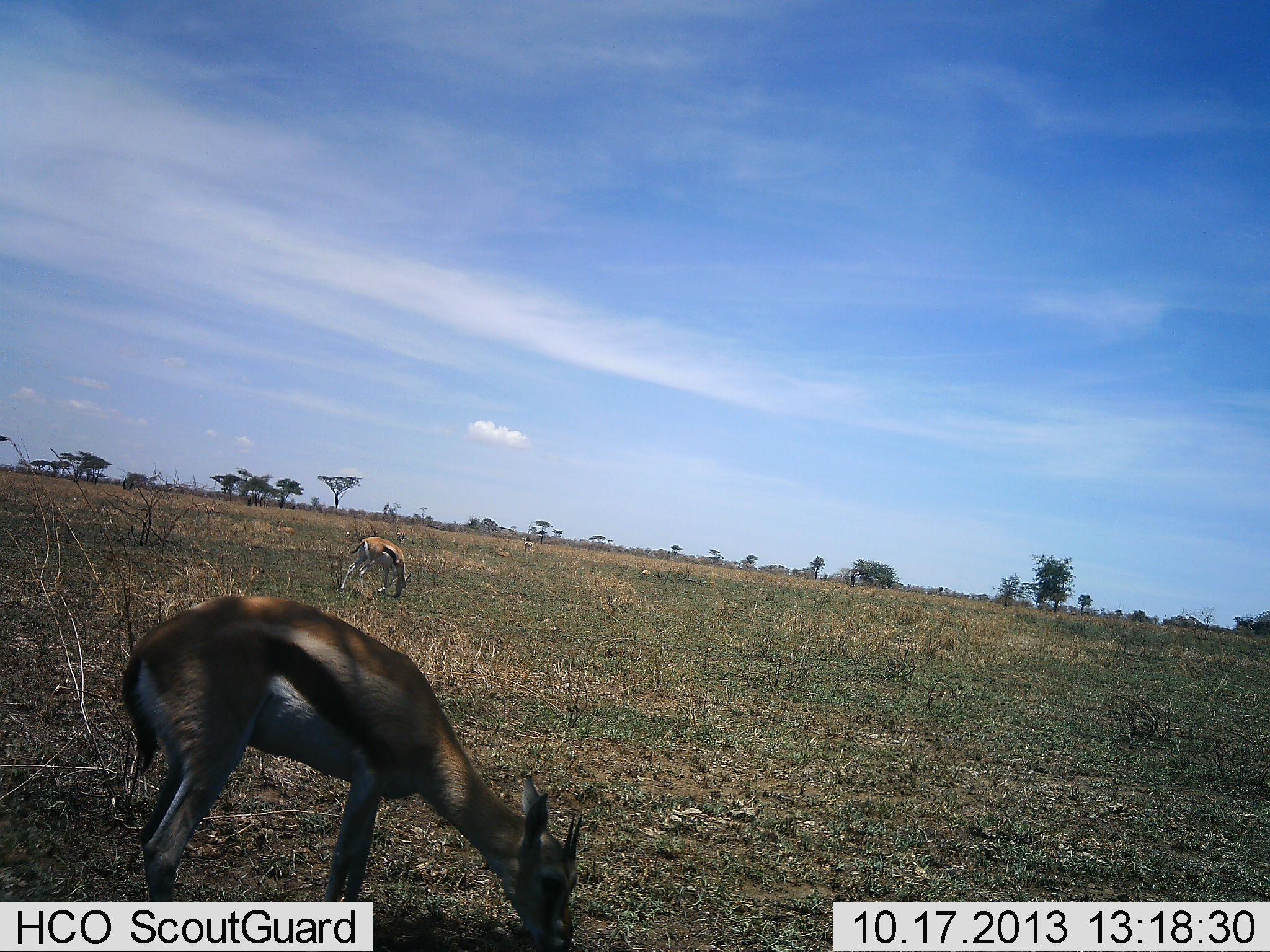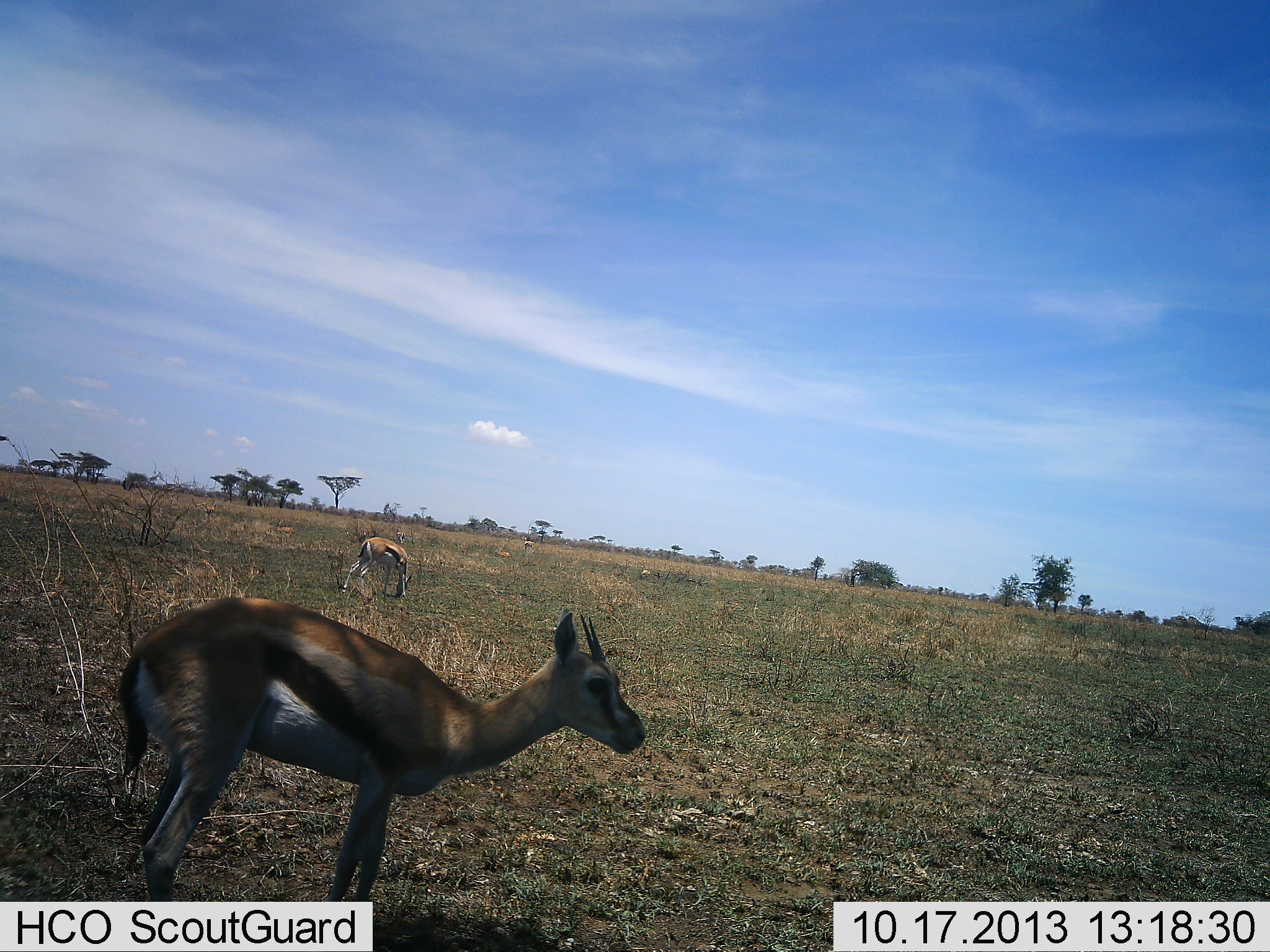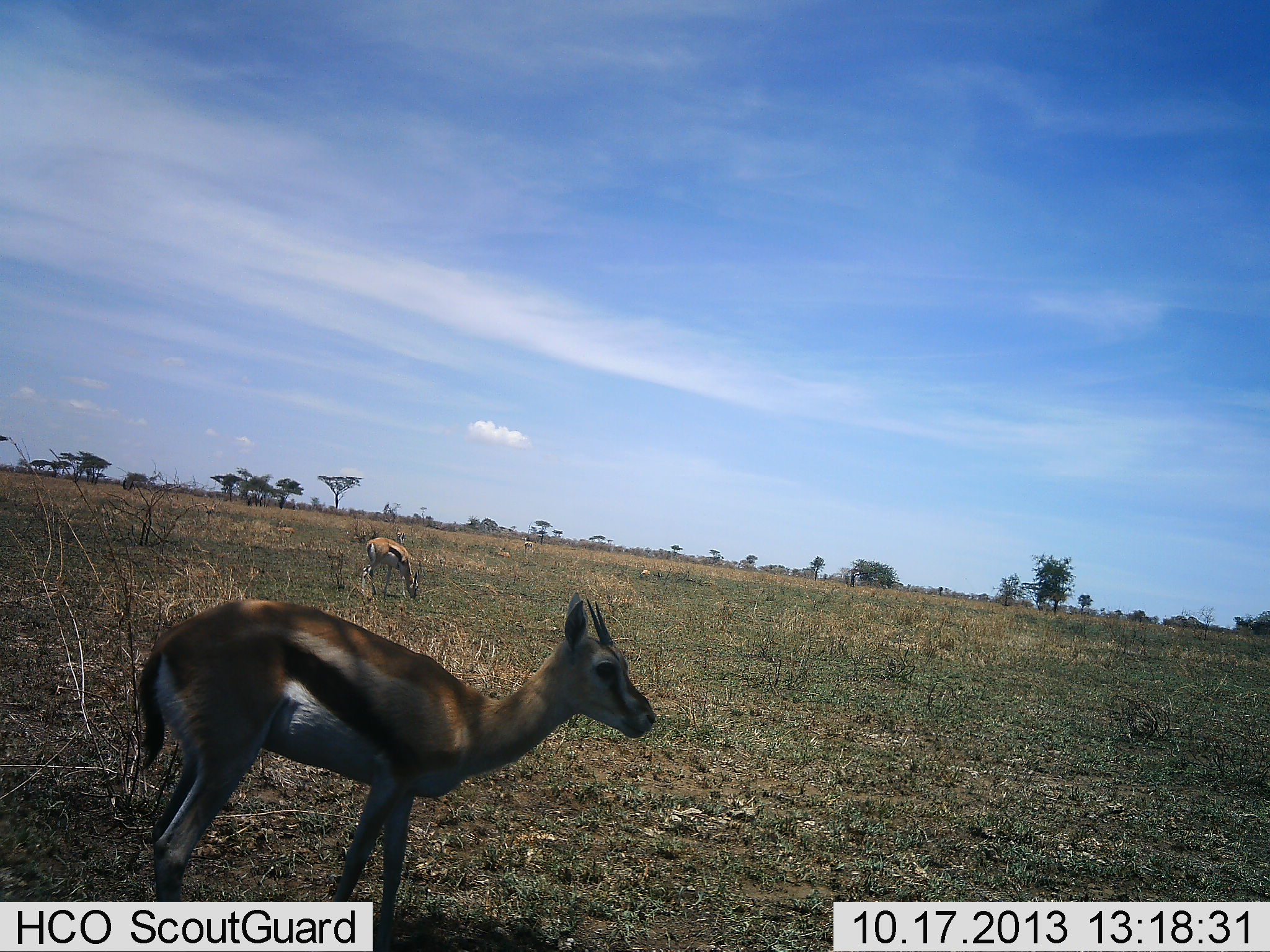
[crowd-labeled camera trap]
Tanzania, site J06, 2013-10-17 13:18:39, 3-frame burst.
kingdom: Animalia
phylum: Chordata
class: Mammalia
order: Artiodactyla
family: Bovidae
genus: Eudorcas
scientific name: Eudorcas thomsonii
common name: thomson's gazelle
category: gazellethomsons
Gazellethomsons (thomson's gazelle) (Eudorcas thomsonii), count 2. Behavior (volunteer vote fractions): standing 36%, resting 0%, moving 5%, interacting 0%. Young present (vote fraction): 0%. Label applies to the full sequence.